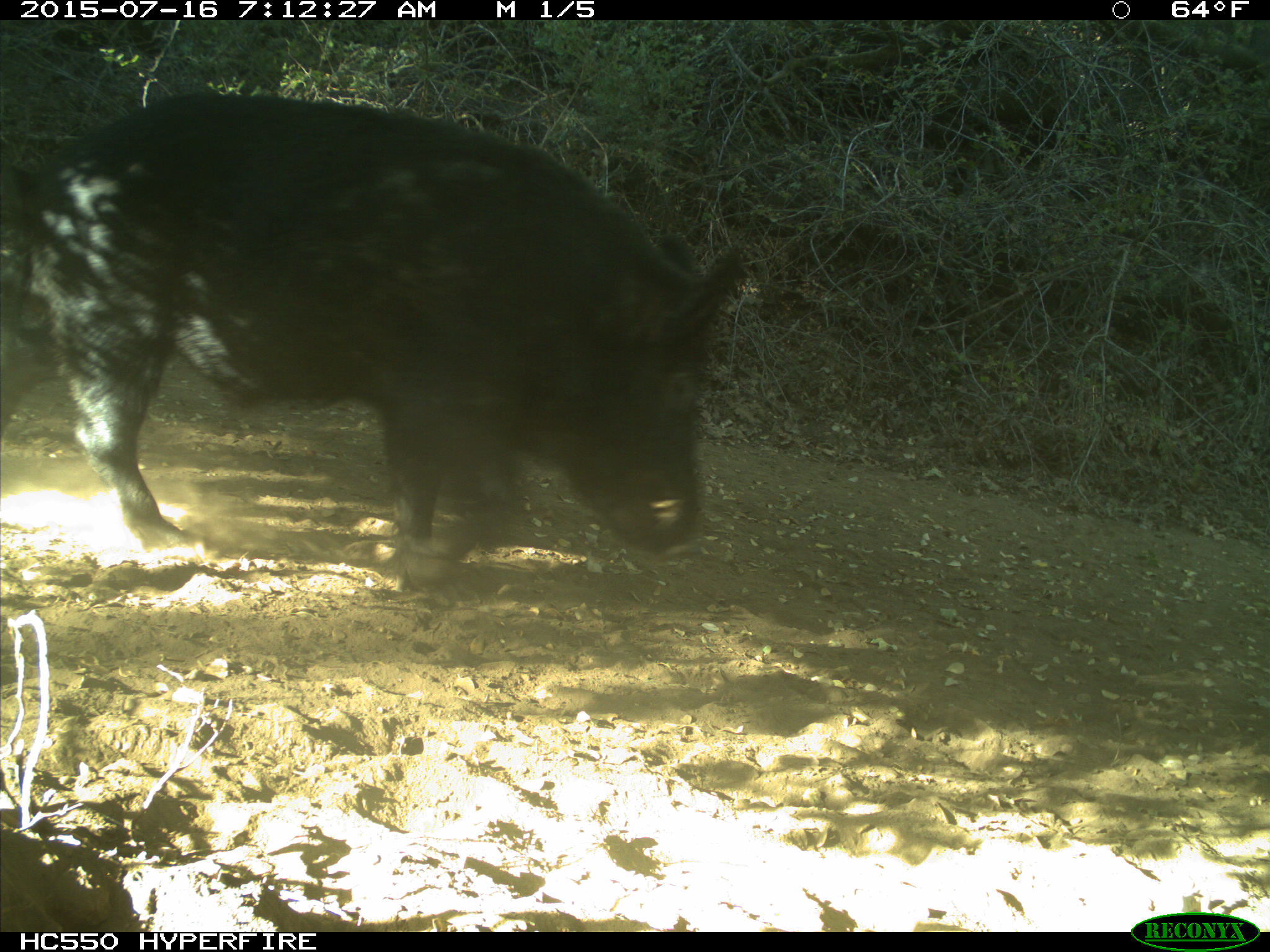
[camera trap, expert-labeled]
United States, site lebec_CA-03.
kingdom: Animalia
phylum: Chordata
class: Mammalia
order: Artiodactyla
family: Suidae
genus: Sus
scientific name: Sus scrofa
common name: wild boar